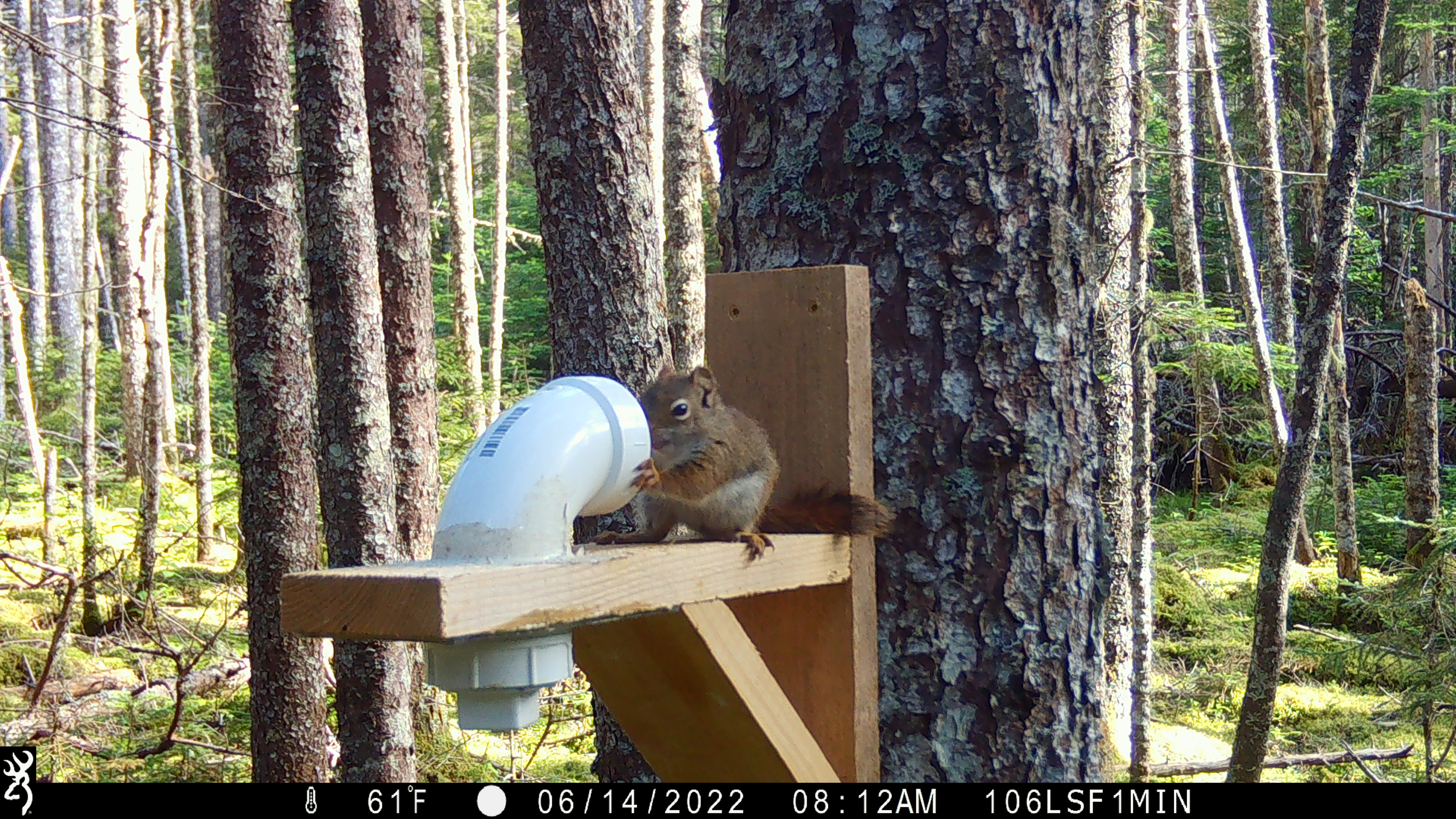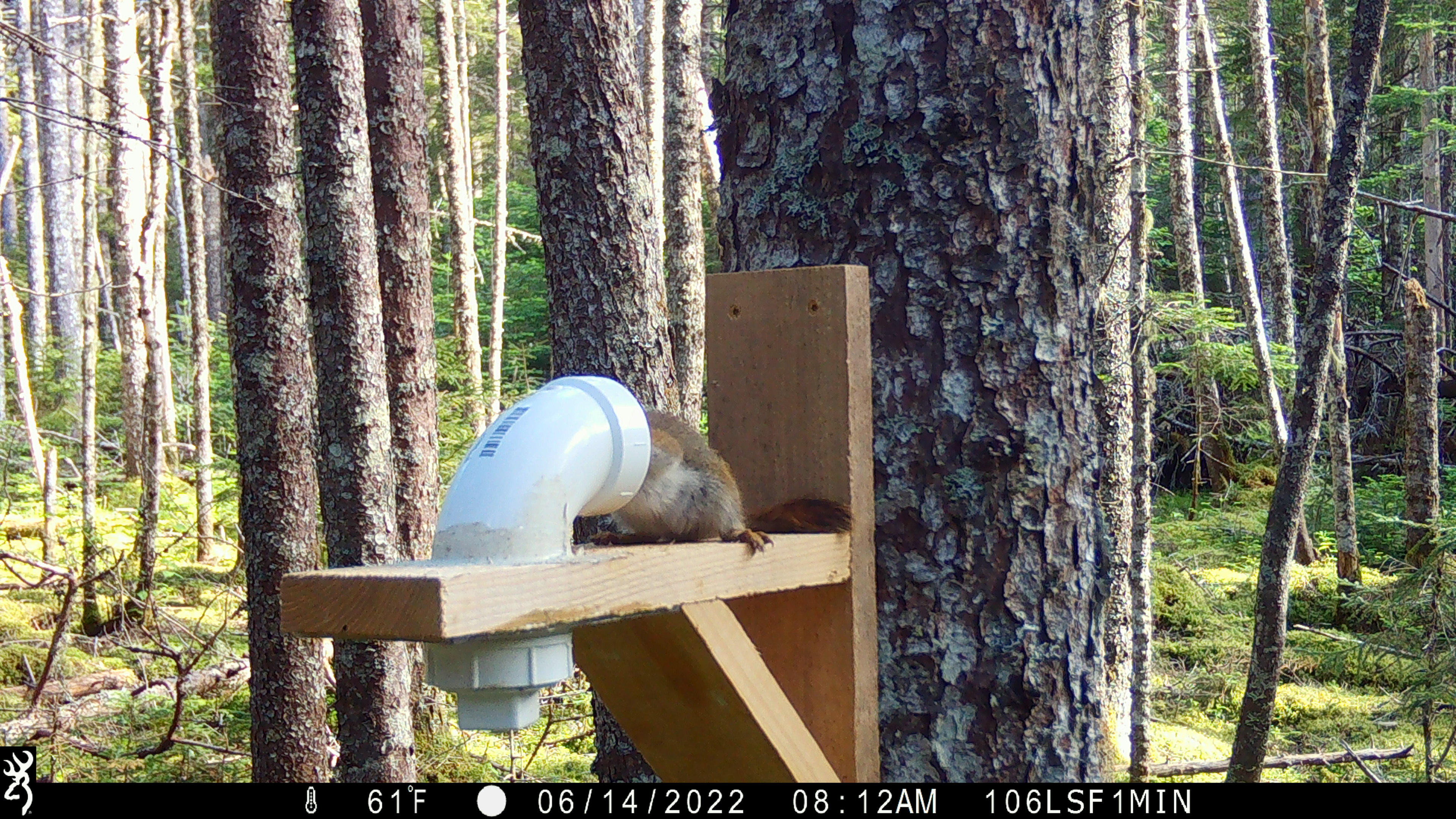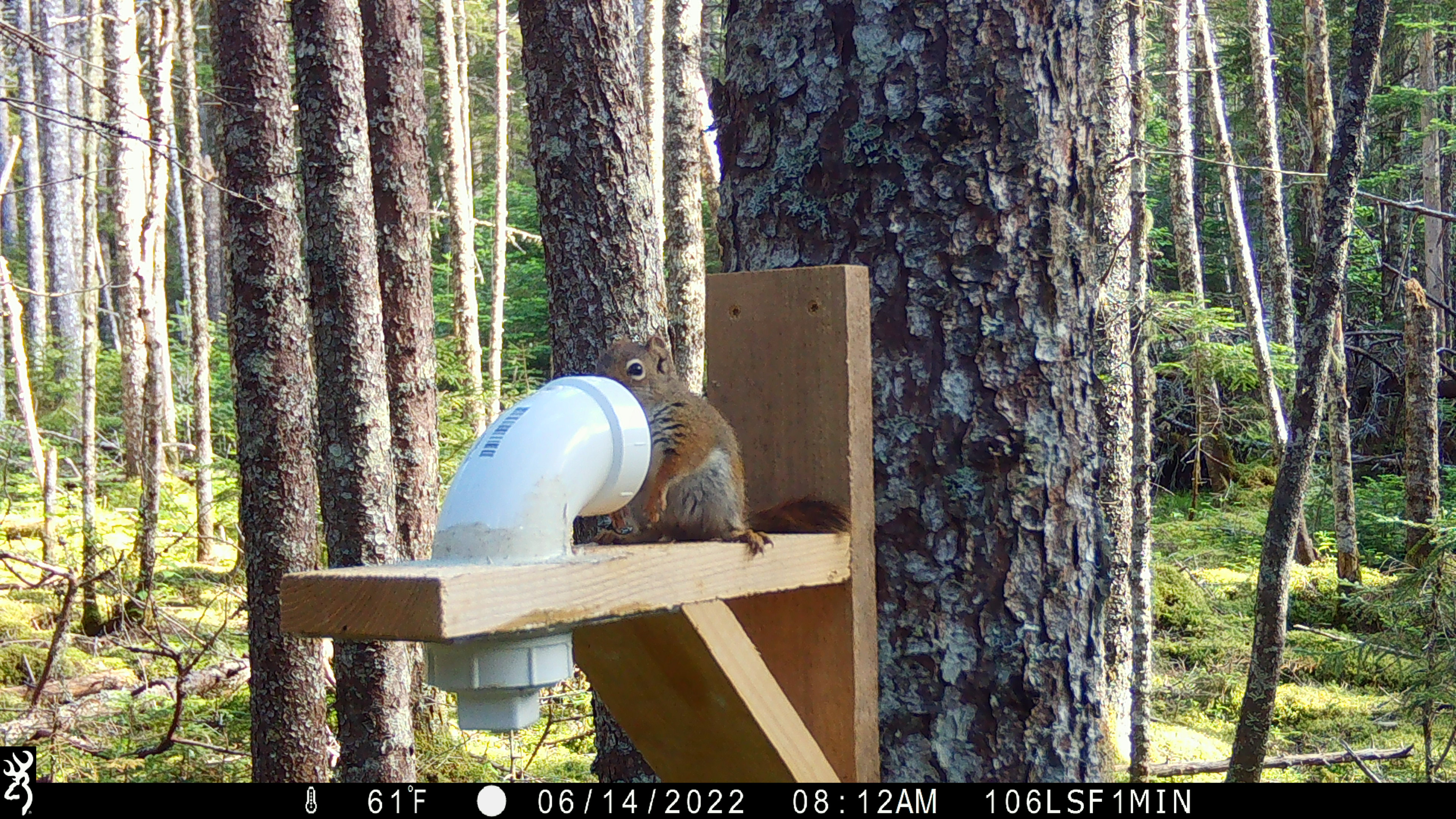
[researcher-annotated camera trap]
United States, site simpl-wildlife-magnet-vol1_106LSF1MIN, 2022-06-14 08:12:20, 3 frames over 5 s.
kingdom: Animalia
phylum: Chordata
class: Mammalia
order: Rodentia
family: Sciuridae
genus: Tamiasciurus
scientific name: Tamiasciurus hudsonicus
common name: red squirrel